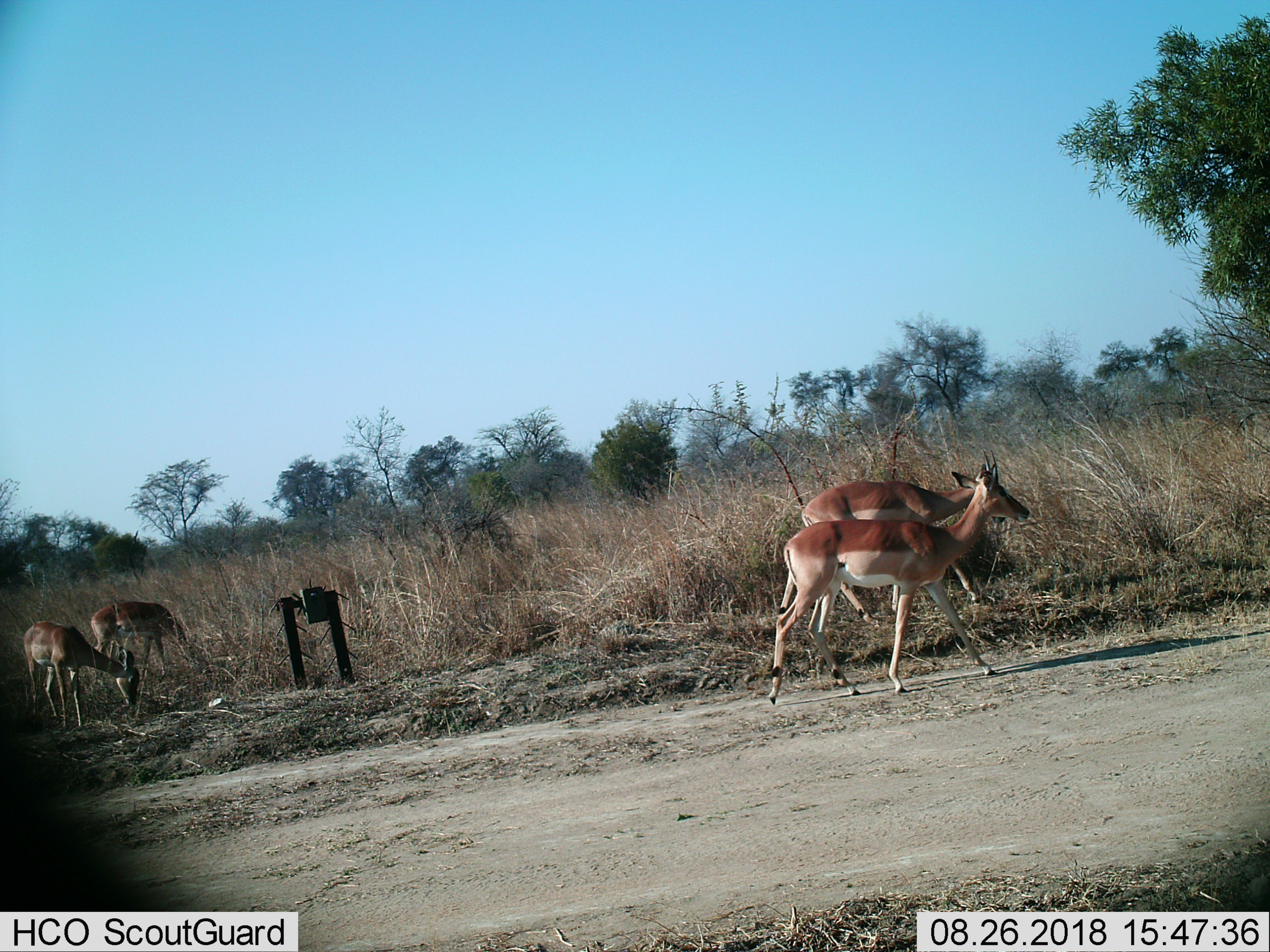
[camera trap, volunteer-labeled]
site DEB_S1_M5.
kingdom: Animalia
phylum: Chordata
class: Mammalia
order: Artiodactyla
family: Bovidae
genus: Aepyceros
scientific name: Aepyceros melampus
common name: impala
Impala (Aepyceros melampus), count 4. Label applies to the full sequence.